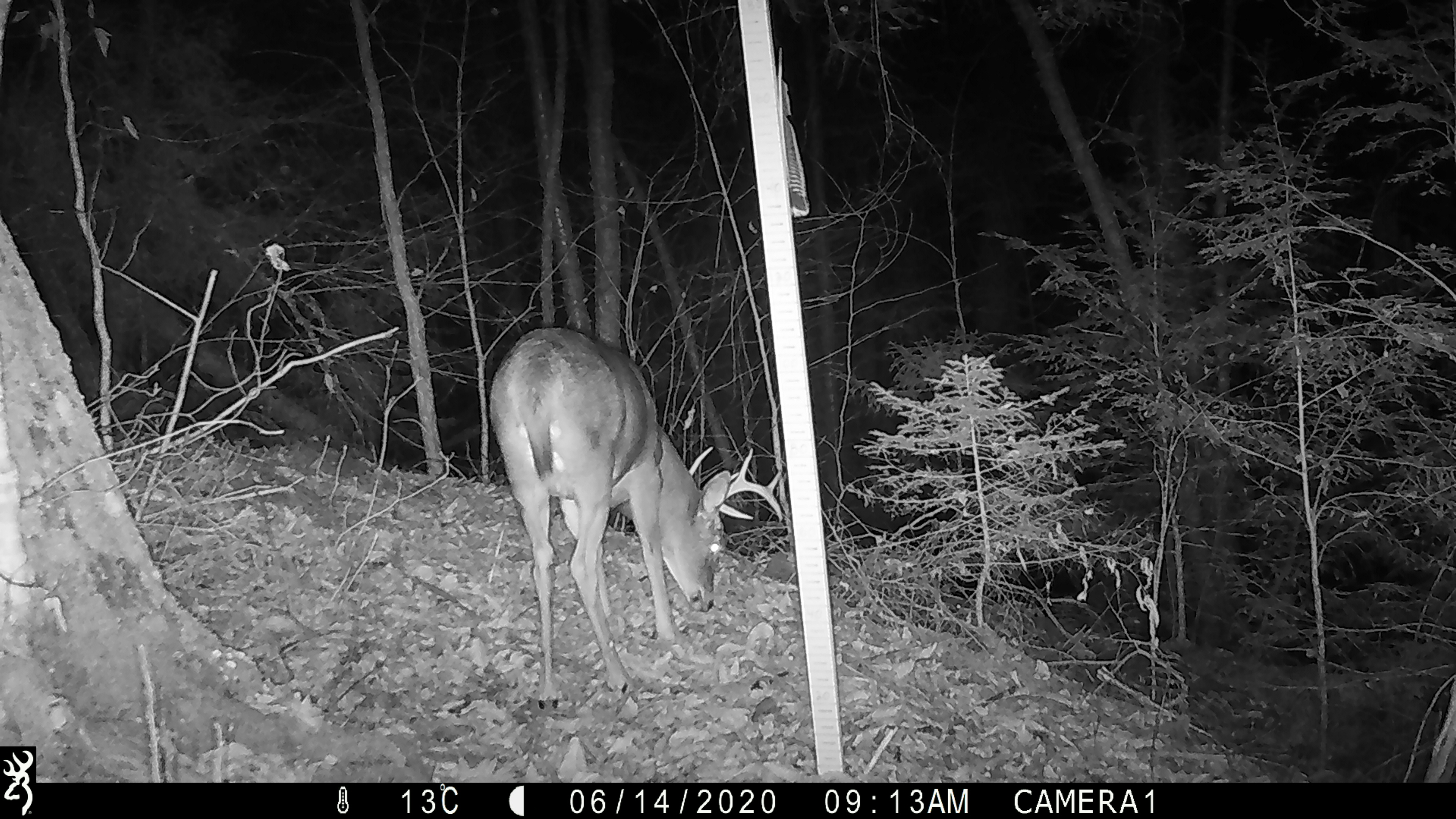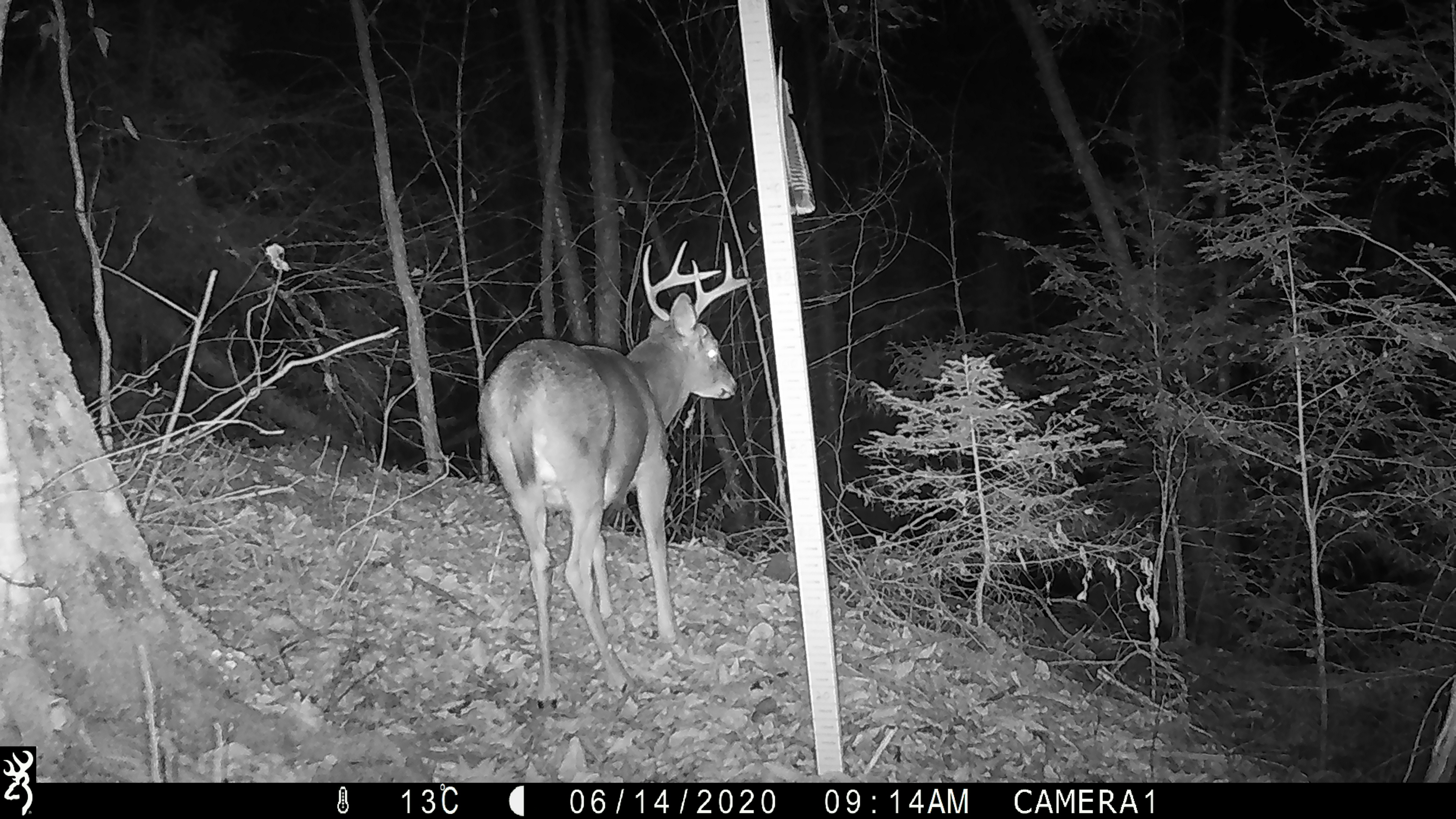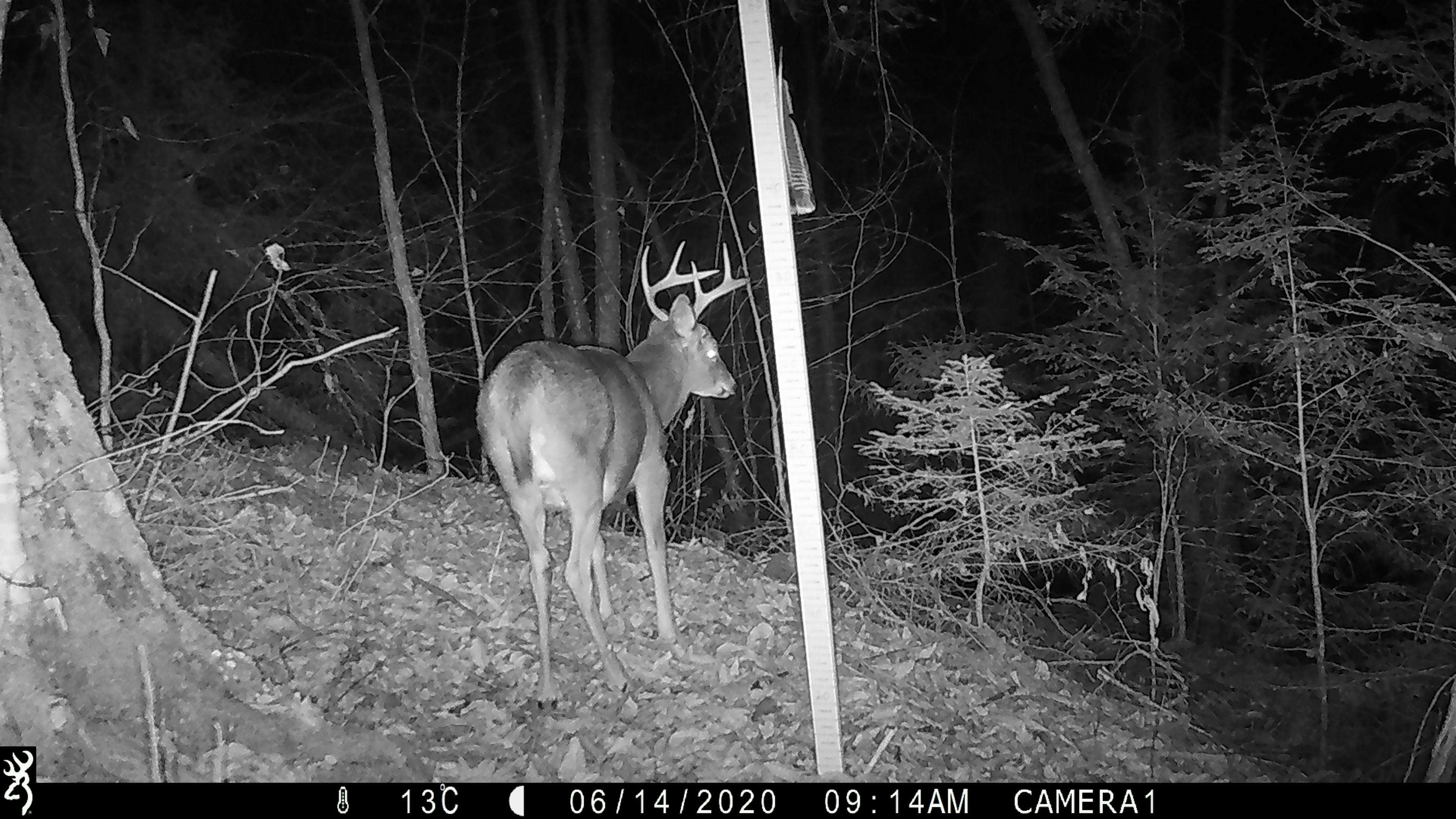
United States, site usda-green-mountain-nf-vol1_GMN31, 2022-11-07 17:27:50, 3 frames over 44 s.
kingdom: Animalia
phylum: Chordata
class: Mammalia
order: Artiodactyla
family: Cervidae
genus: Odocoileus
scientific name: Odocoileus virginianus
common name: white-tailed deer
White-tailed deer (Odocoileus virginianus).